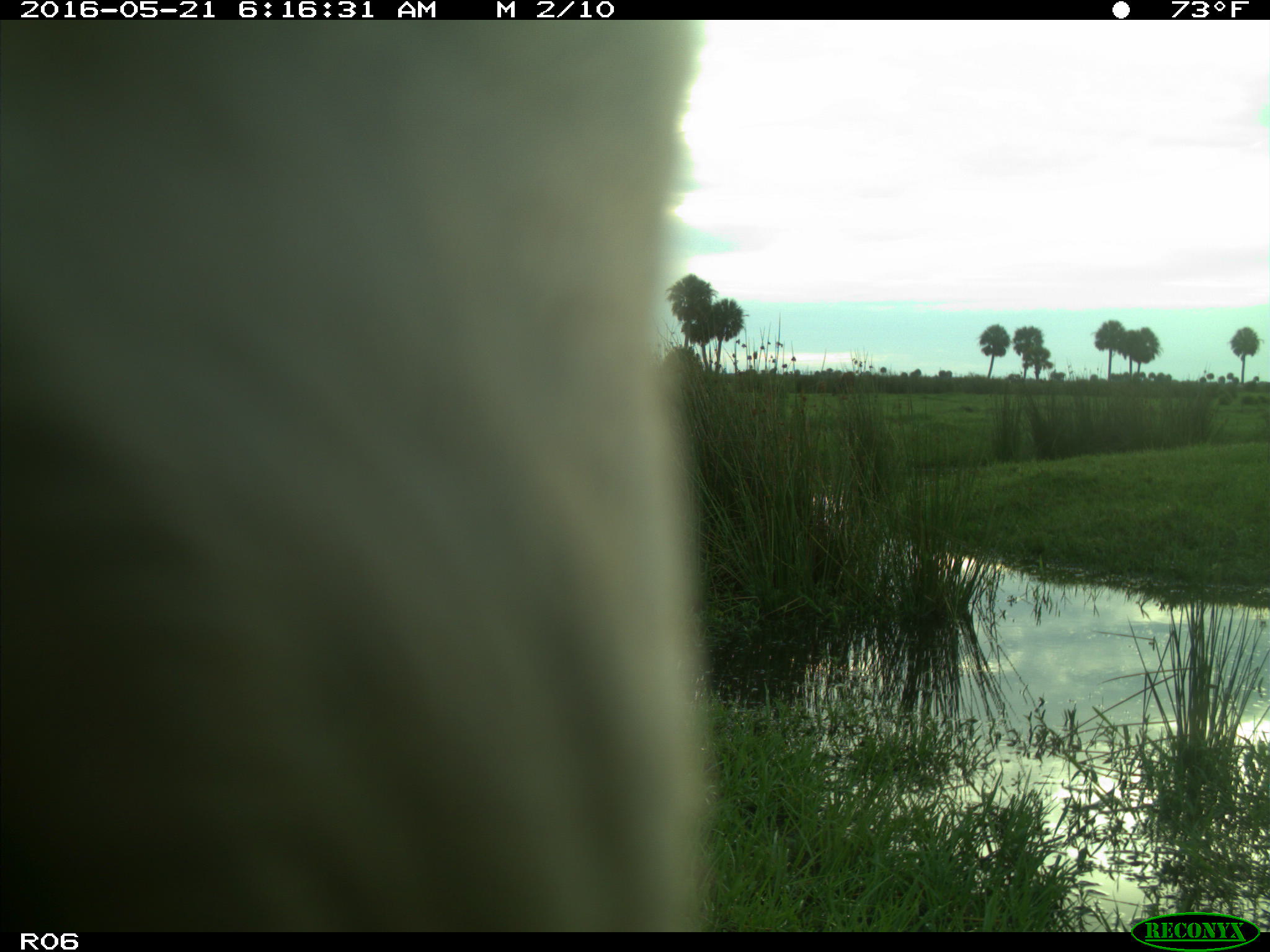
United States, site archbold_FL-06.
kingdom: Animalia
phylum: Chordata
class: Mammalia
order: Artiodactyla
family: Bovidae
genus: Bos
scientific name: Bos taurus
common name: domestic cow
Bos taurus (domestic cow).